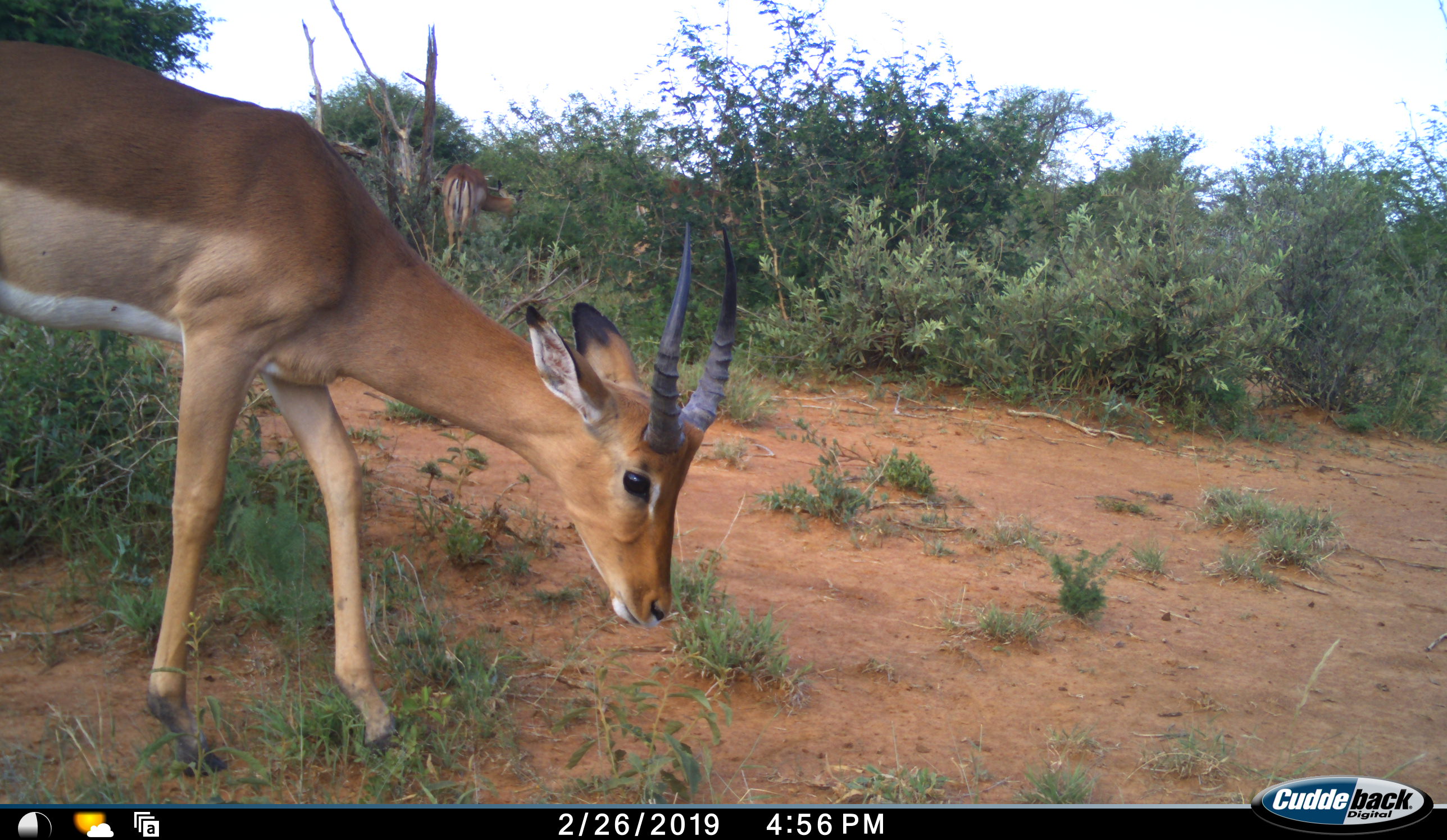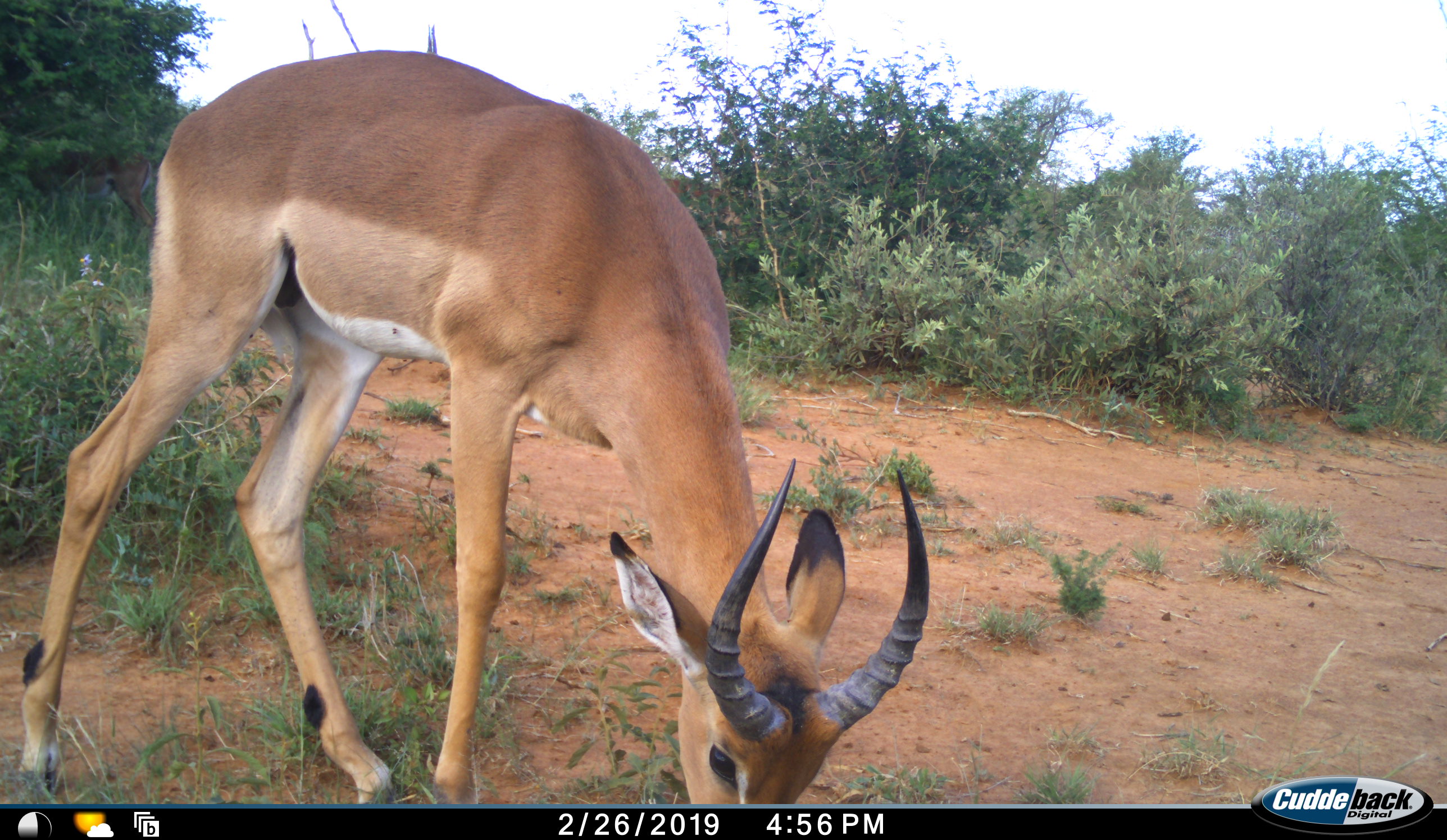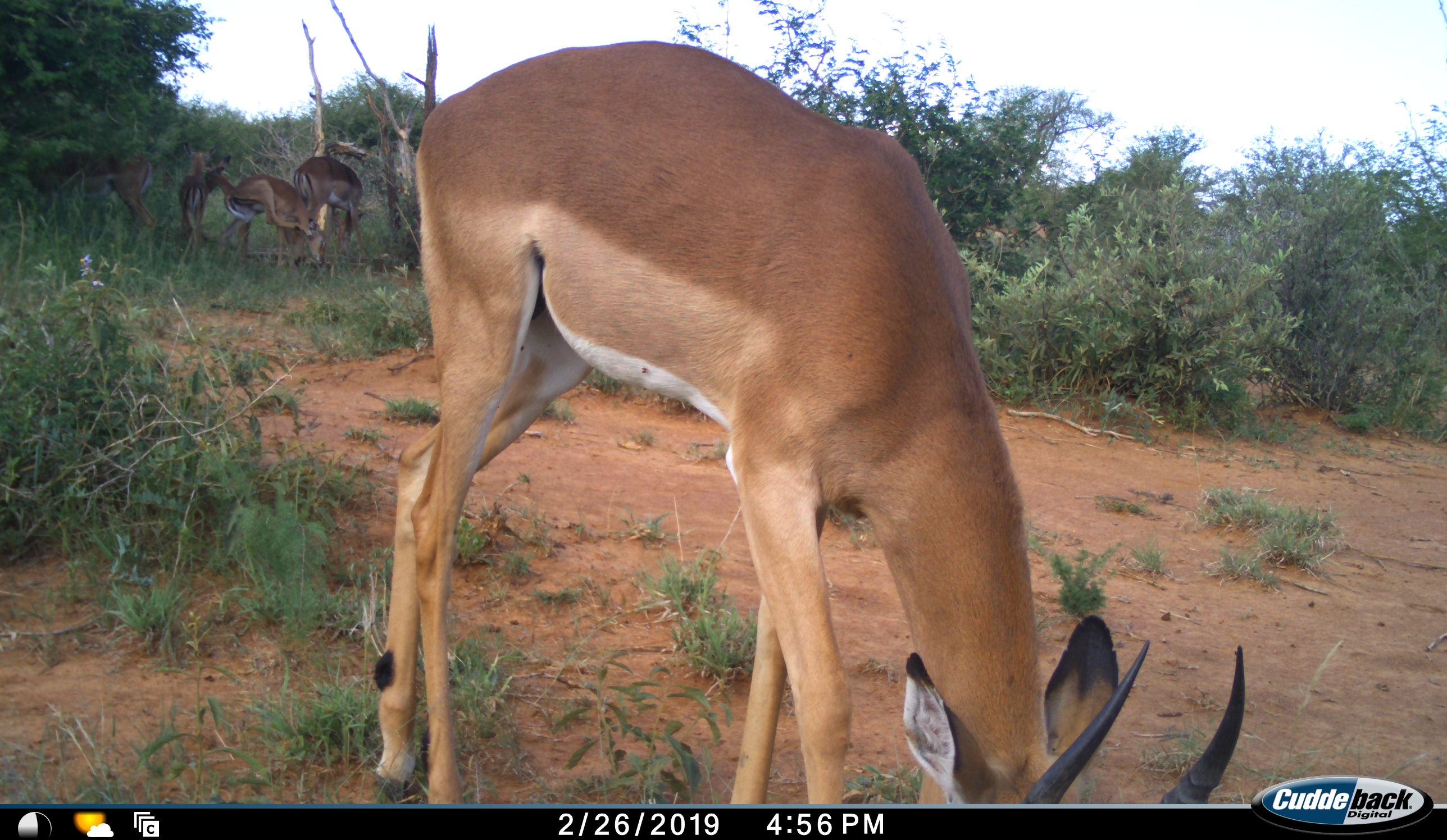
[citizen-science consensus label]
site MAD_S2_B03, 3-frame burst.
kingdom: Animalia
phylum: Chordata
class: Mammalia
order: Artiodactyla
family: Bovidae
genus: Aepyceros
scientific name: Aepyceros melampus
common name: impala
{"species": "impala (Aepyceros melampus)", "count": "5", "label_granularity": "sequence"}